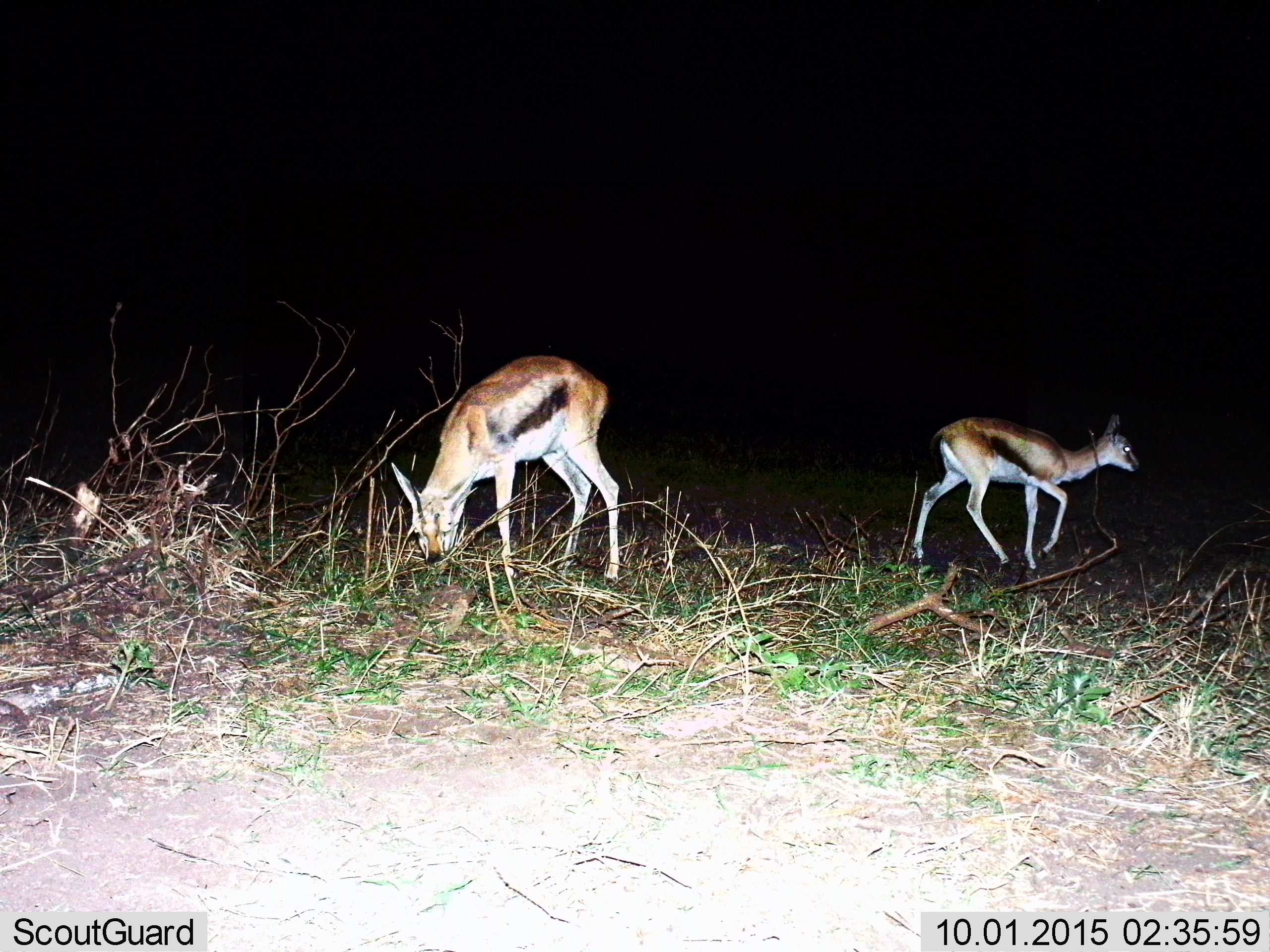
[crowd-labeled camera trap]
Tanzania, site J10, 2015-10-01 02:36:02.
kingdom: Animalia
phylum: Chordata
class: Mammalia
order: Artiodactyla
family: Bovidae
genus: Eudorcas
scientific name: Eudorcas thomsonii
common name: thomson's gazelle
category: gazellethomsons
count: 2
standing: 56%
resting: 0%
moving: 67%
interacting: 0%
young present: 0%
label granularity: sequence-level